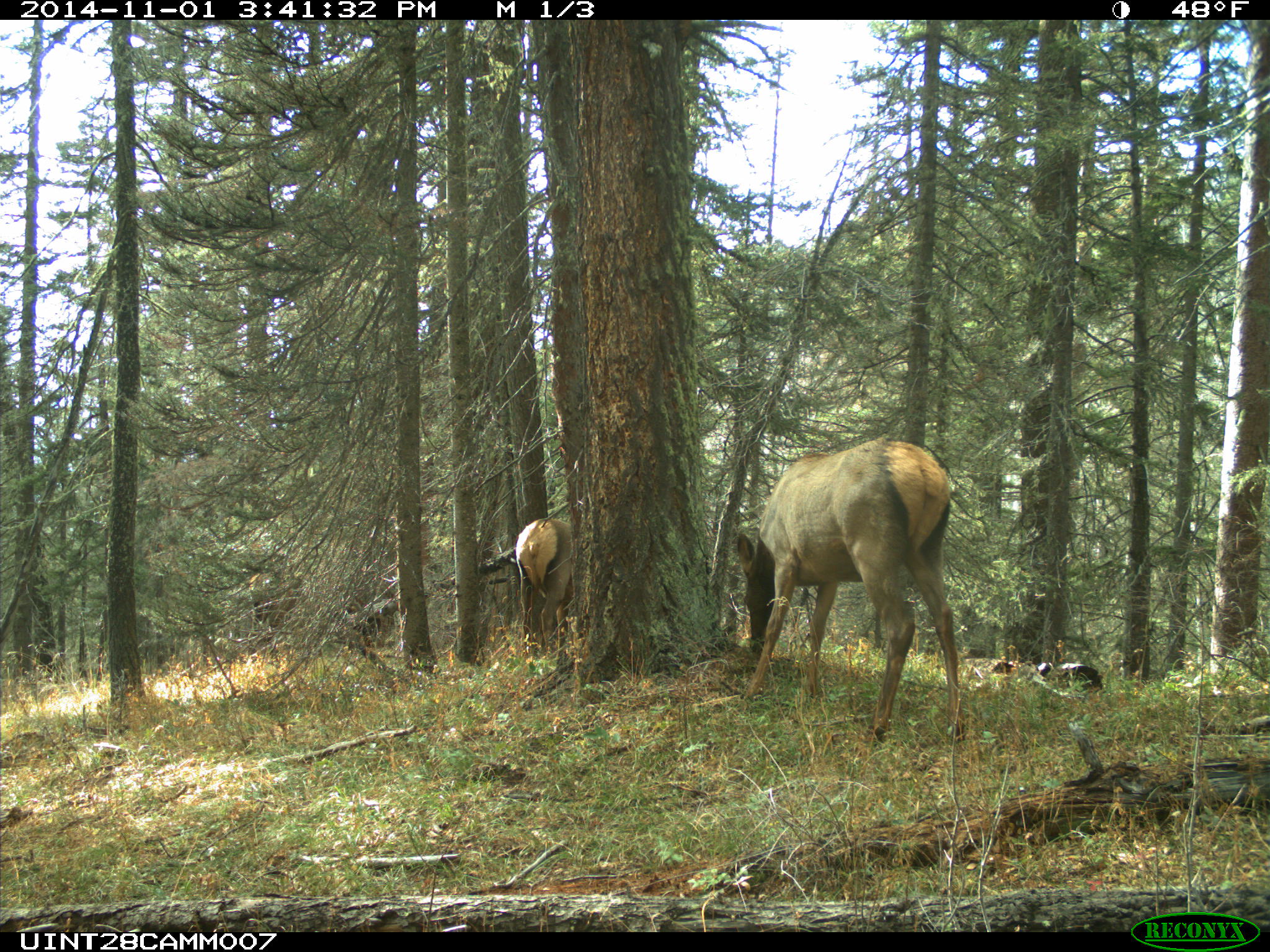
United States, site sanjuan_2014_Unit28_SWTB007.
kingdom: Animalia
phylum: Chordata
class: Mammalia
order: Artiodactyla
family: Cervidae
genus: Cervus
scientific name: Cervus elaphus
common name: red deer